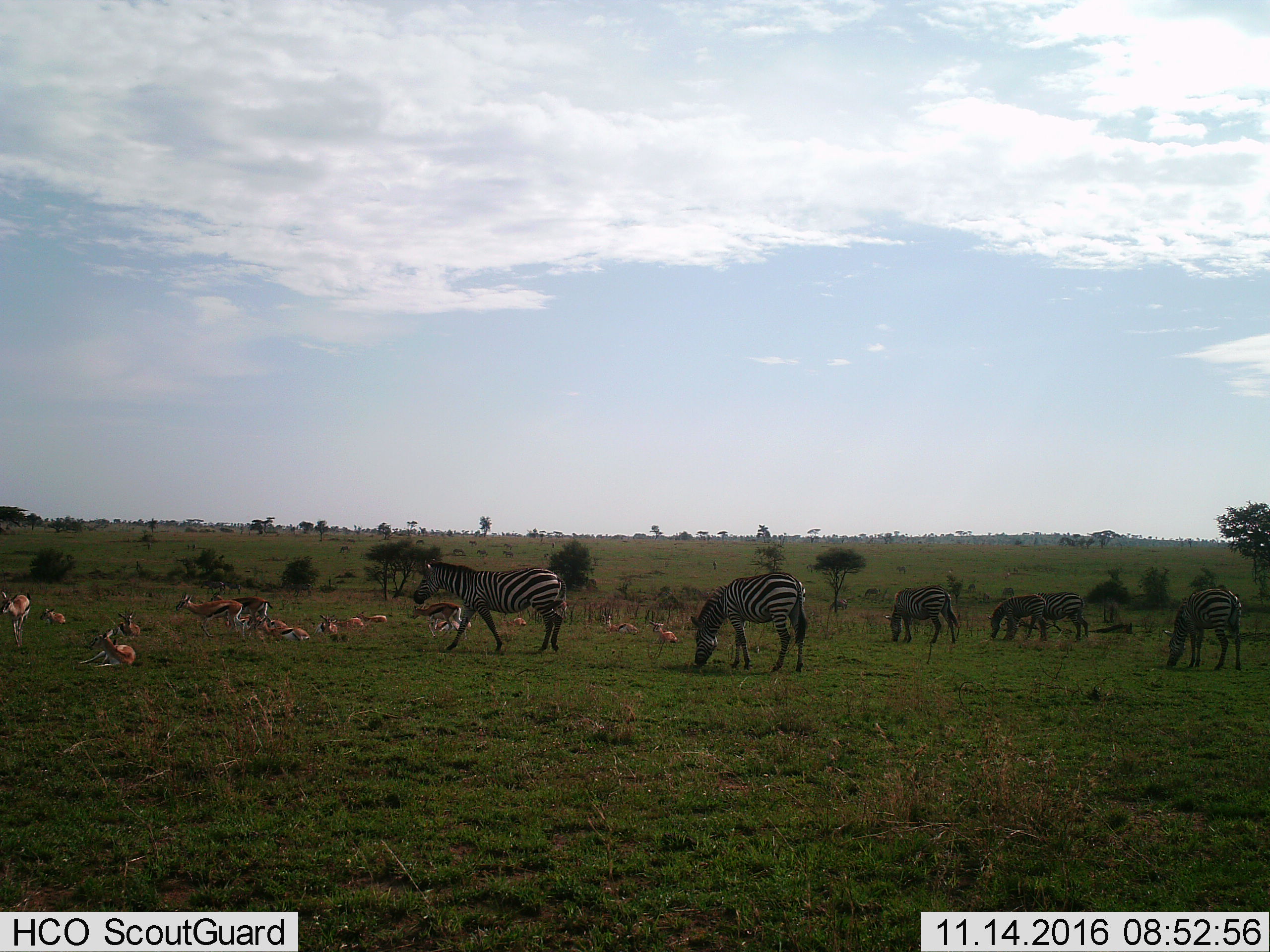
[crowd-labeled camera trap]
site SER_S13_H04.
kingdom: Animalia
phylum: Chordata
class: Mammalia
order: Artiodactyla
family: Bovidae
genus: Eudorcas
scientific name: Eudorcas thomsonii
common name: thomson's gazelle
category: gazellethomsons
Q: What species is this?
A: Gazellethomsons (thomson's gazelle) (Eudorcas thomsonii).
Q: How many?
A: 11-50.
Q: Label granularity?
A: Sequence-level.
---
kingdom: Animalia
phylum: Chordata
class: Mammalia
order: Perissodactyla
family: Equidae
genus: Equus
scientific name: Equus quagga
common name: plains zebra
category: zebraplains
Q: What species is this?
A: Zebraplains (plains zebra) (Equus quagga).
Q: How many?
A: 6.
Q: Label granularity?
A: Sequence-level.